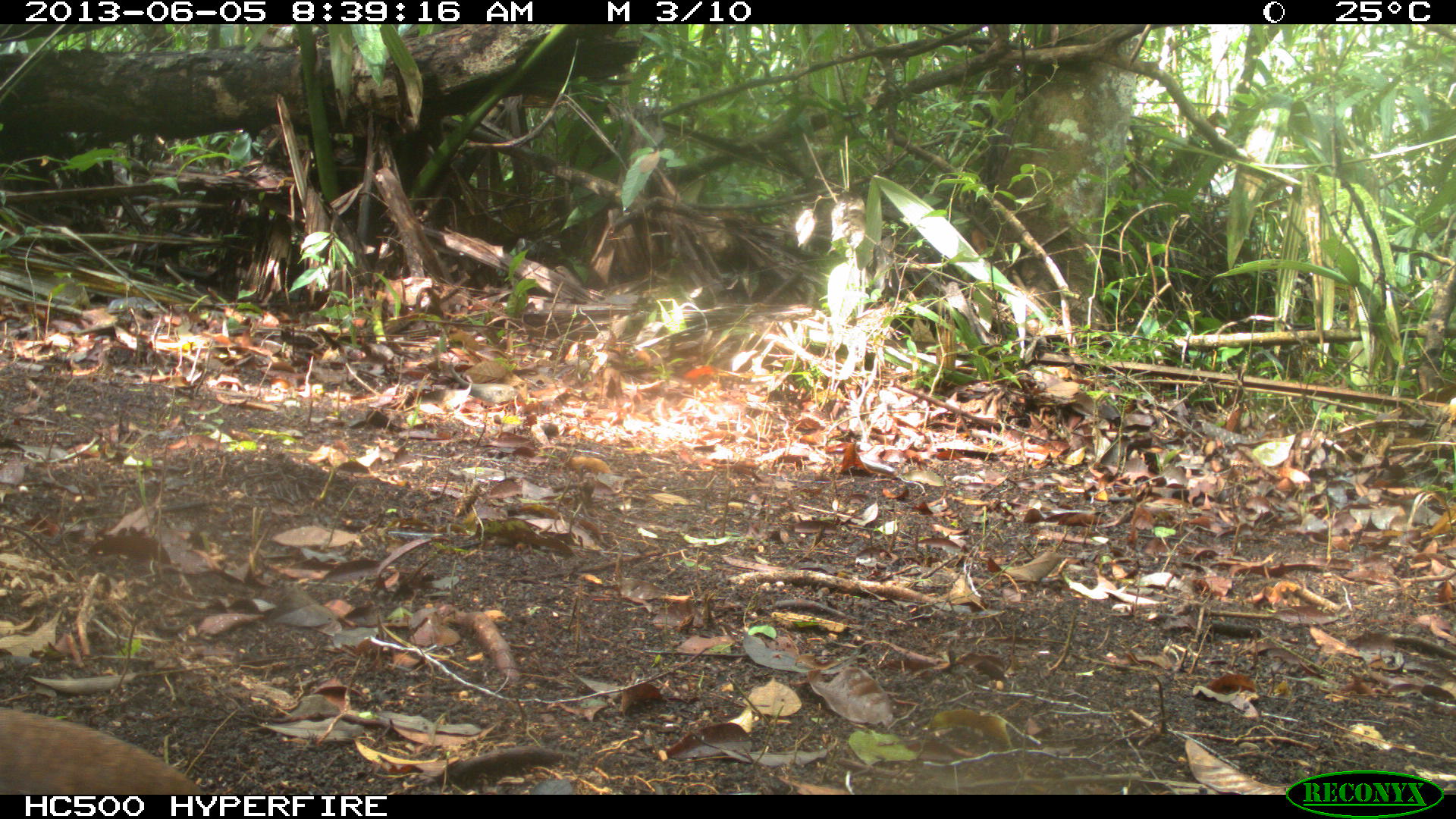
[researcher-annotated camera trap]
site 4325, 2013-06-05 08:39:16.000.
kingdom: Animalia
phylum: Chordata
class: Aves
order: Tinamiformes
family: Tinamidae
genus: Tinamus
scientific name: Tinamus major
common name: great tinamou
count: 1